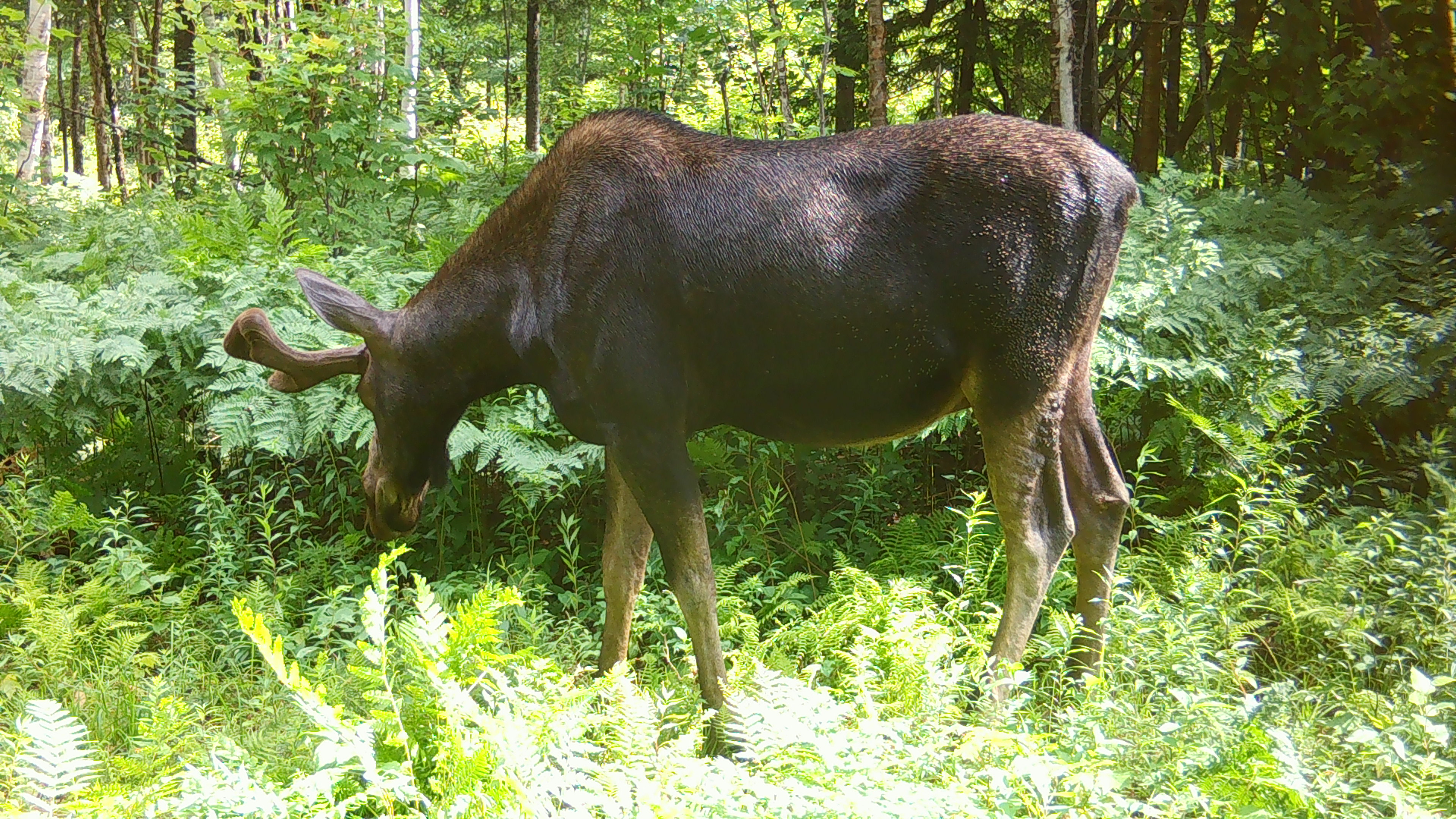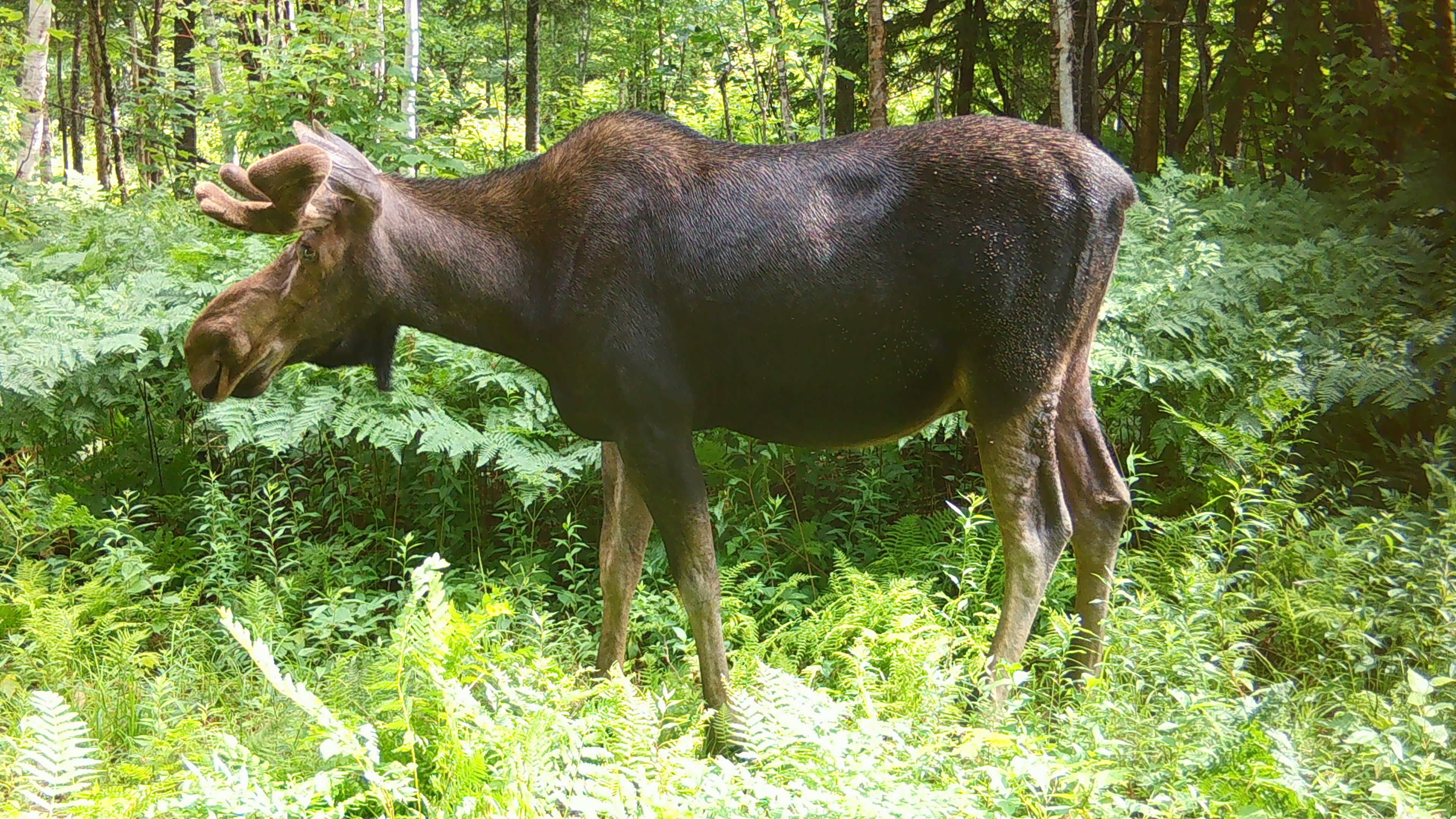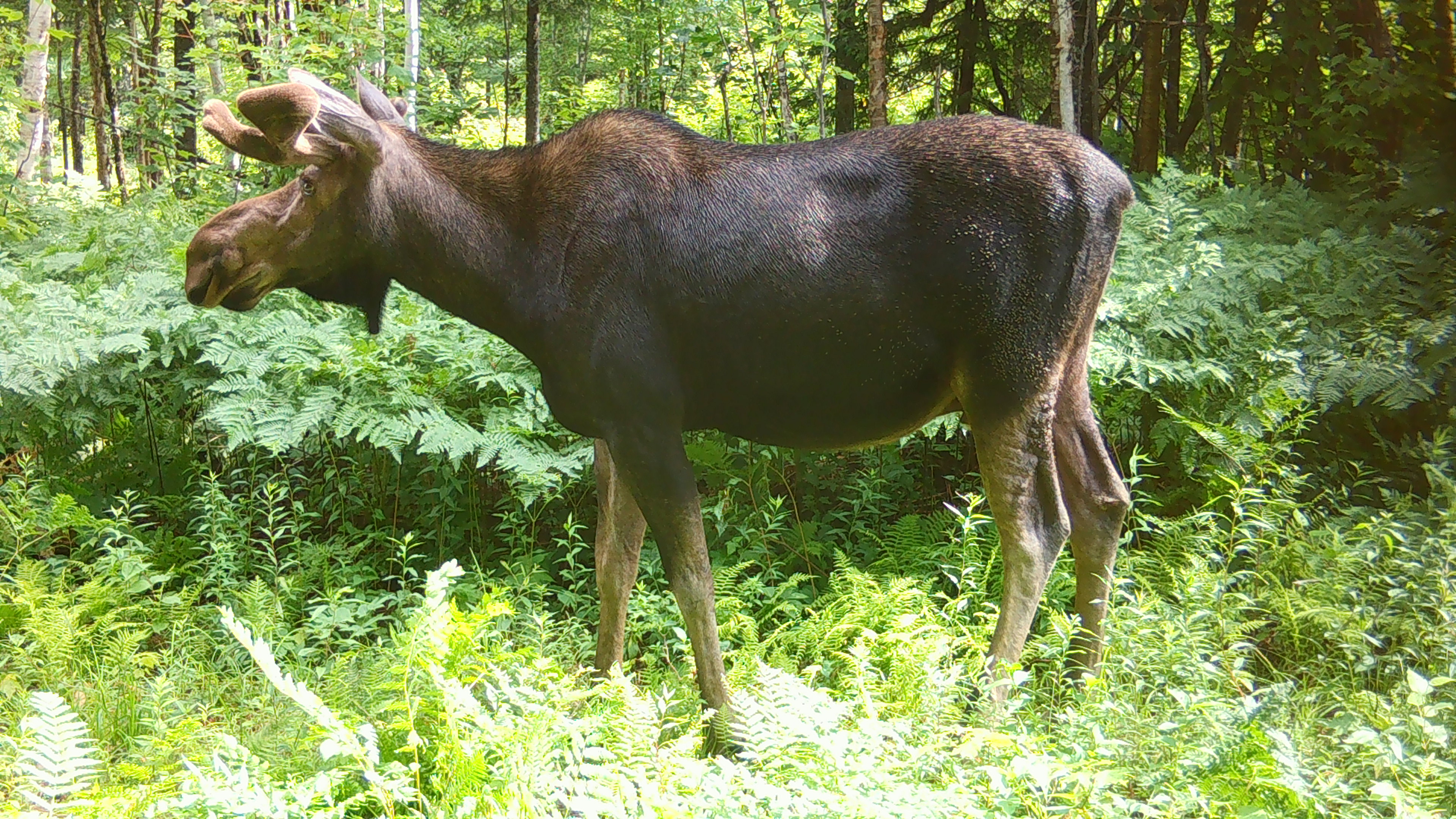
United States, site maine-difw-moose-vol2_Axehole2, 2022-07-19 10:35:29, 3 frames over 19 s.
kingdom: Animalia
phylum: Chordata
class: Mammalia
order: Artiodactyla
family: Cervidae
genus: Alces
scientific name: Alces alces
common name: moose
Moose (Alces alces).